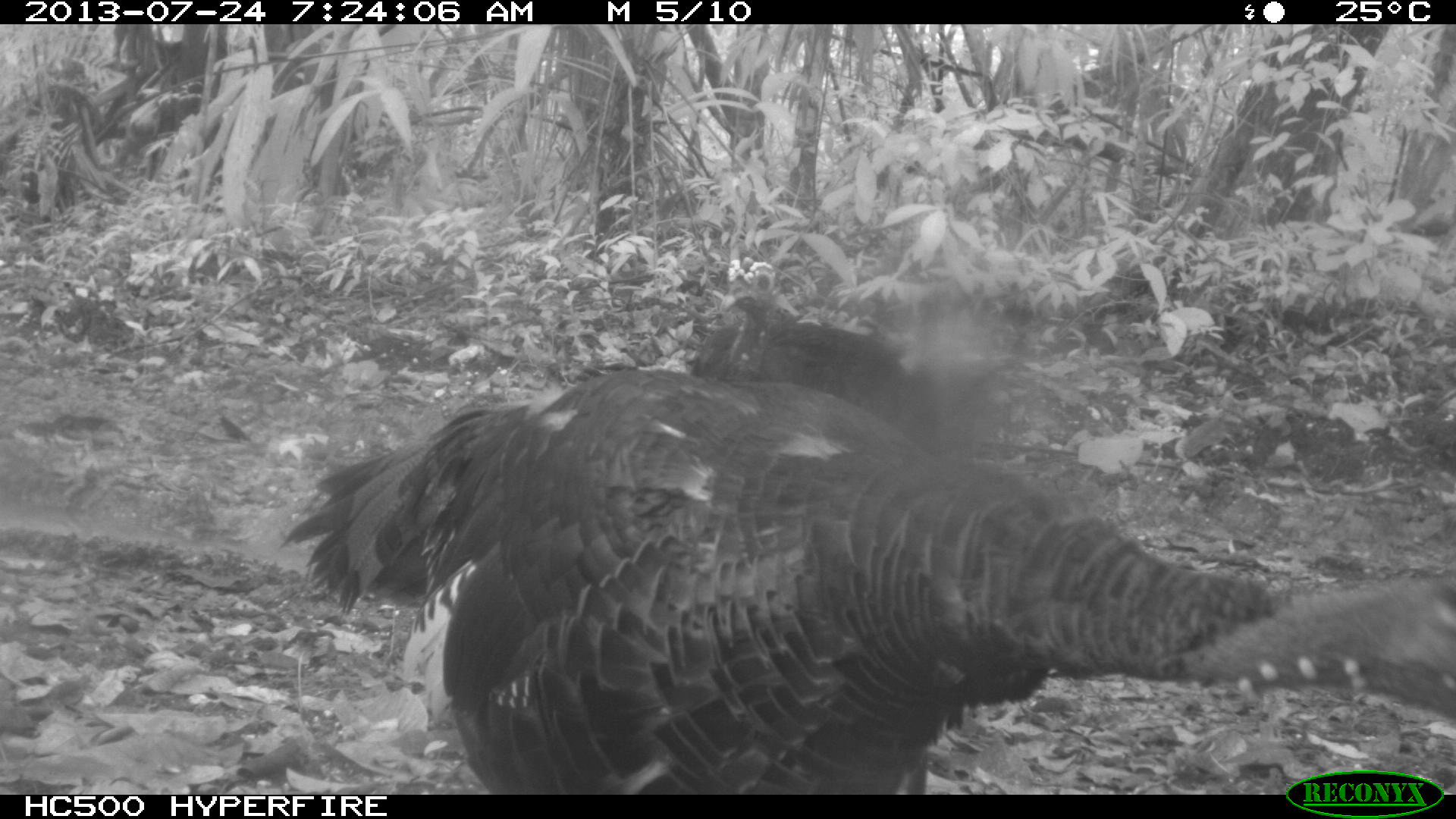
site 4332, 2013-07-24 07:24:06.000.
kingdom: Animalia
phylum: Chordata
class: Aves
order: Galliformes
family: Phasianidae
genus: Meleagris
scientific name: Meleagris ocellata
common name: ocellated turkey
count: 3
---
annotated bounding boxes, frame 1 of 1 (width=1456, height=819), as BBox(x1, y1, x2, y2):
meleagris ocellata: BBox(277, 364, 1456, 794); BBox(687, 256, 1009, 452)